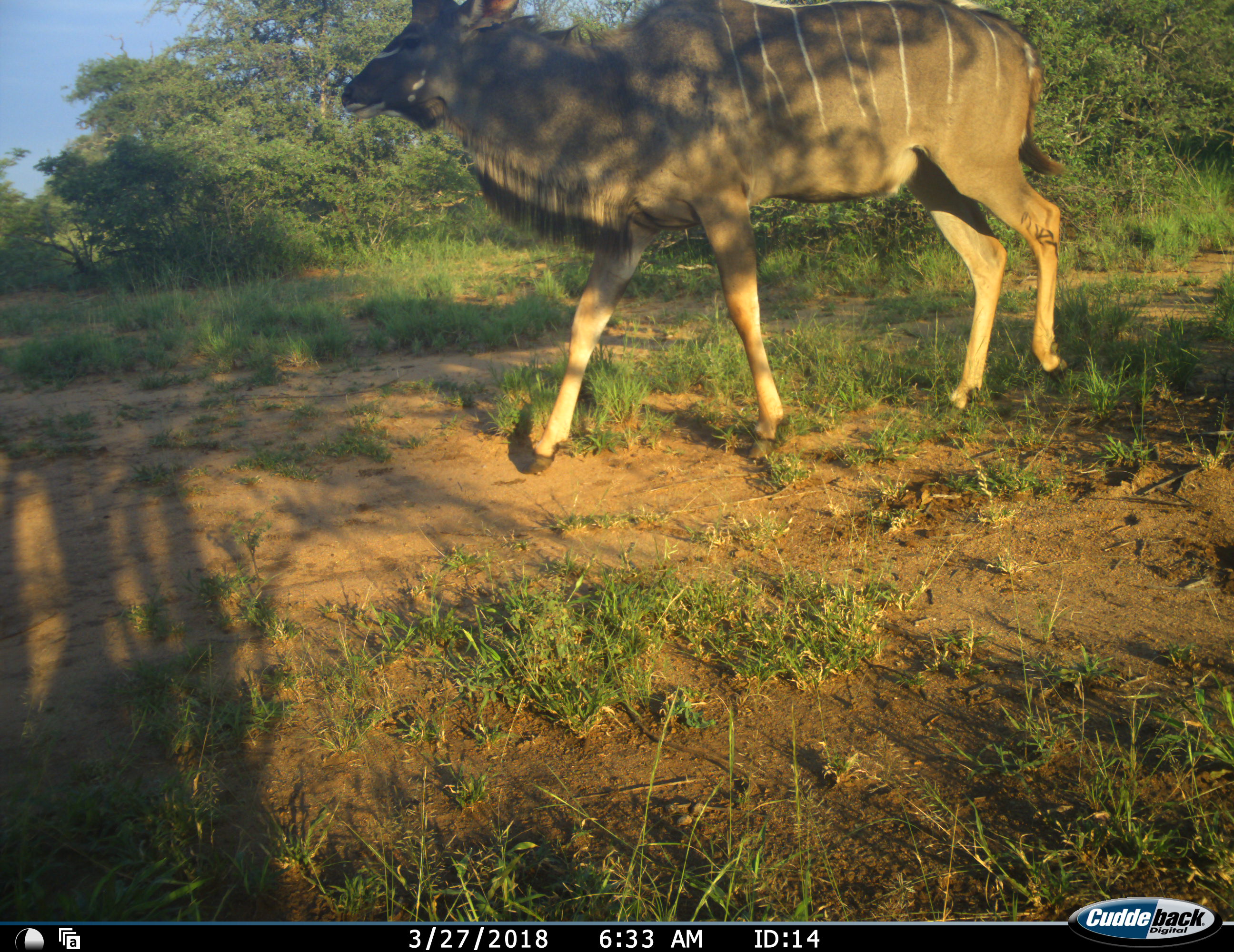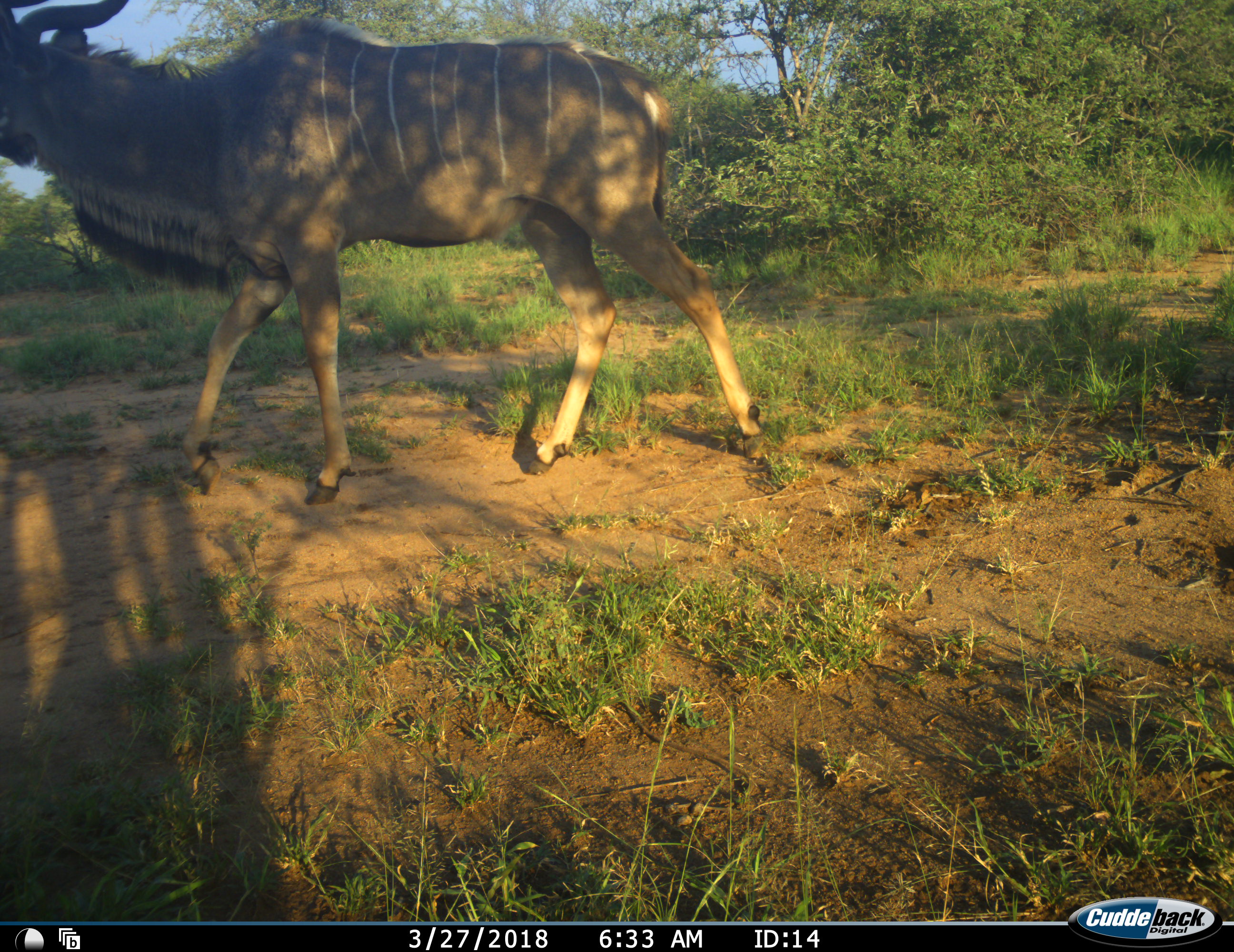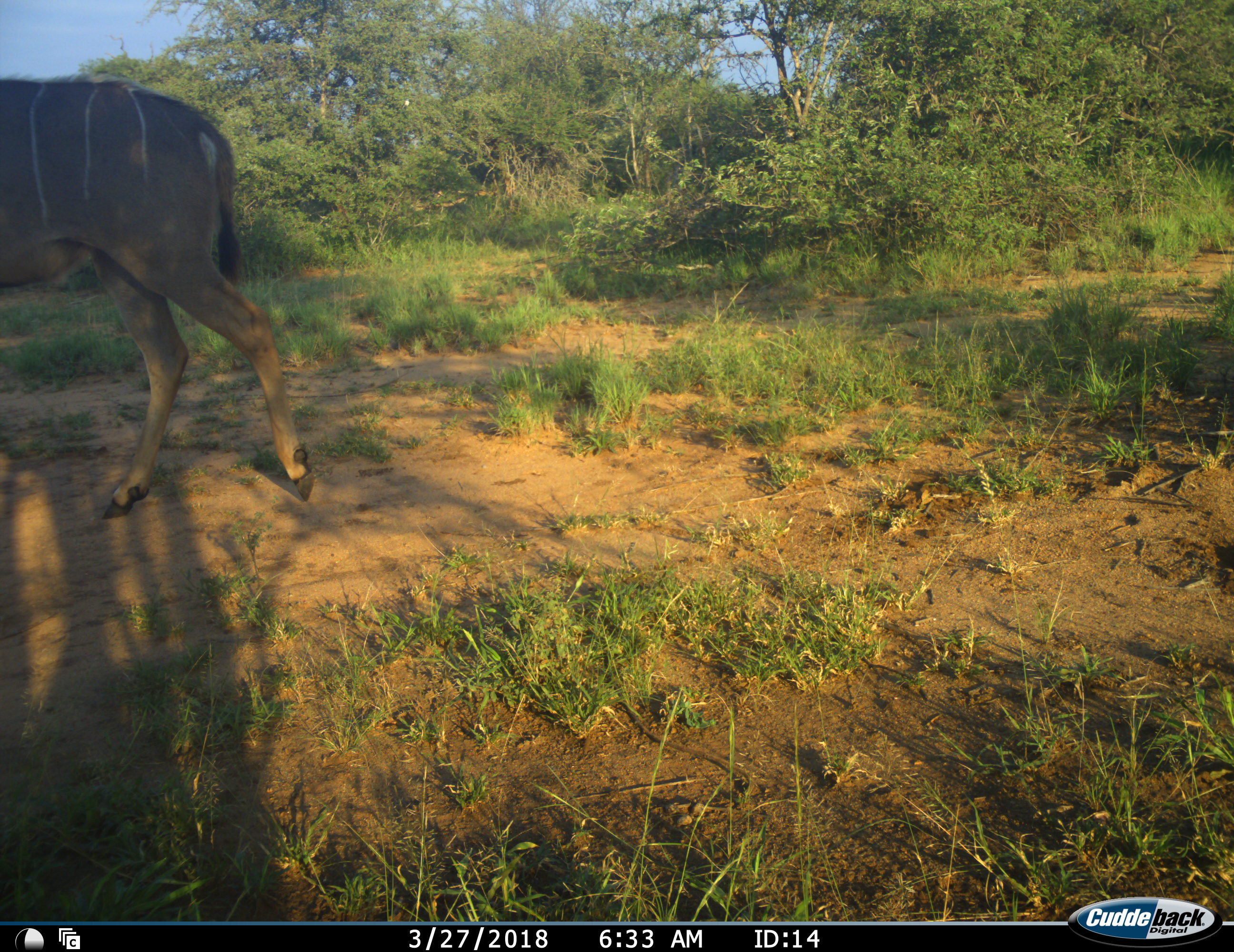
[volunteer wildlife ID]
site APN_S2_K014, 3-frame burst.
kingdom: Animalia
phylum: Chordata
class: Mammalia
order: Artiodactyla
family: Bovidae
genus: Tragelaphus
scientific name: Tragelaphus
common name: kudu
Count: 1.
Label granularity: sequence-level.